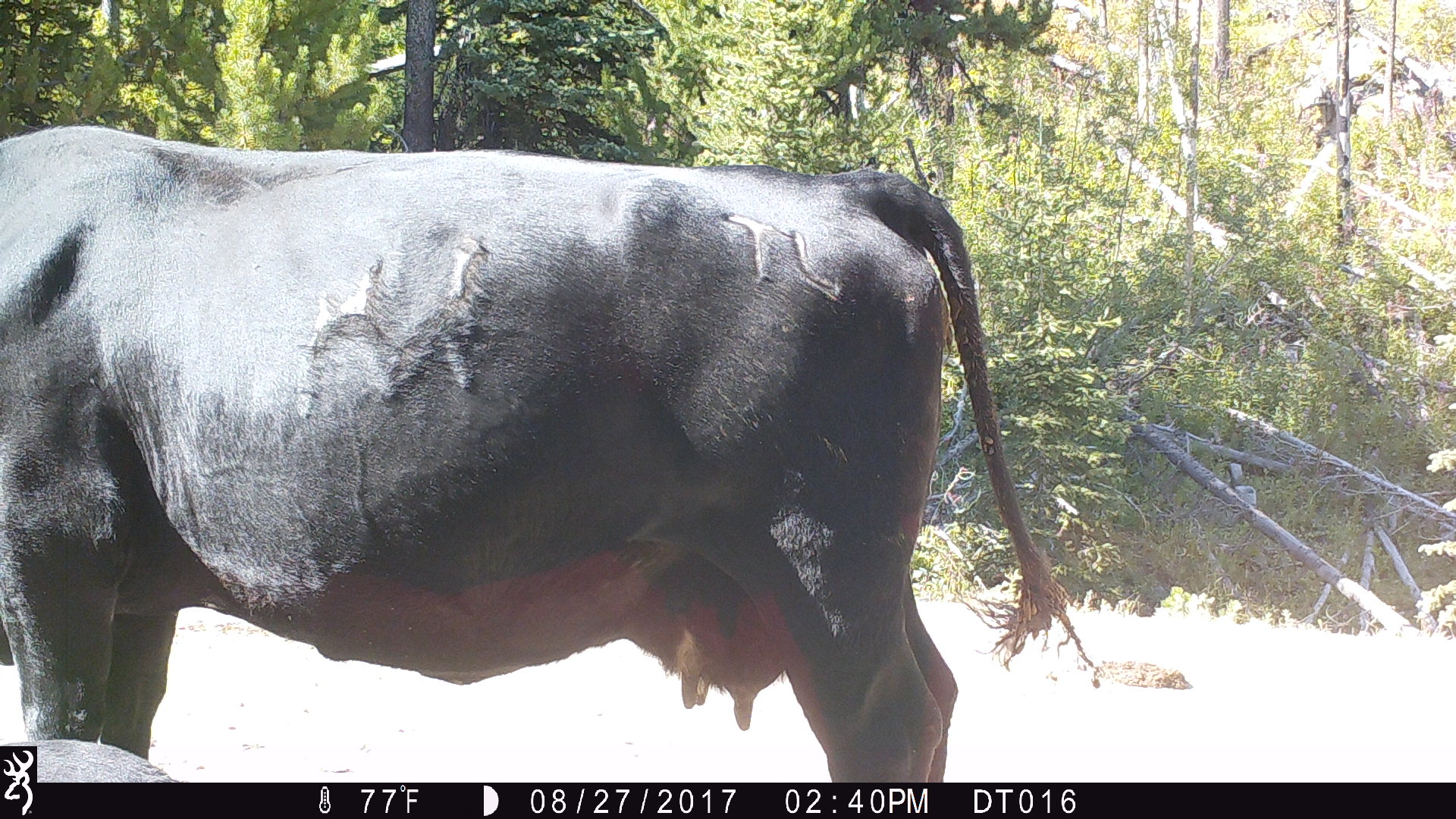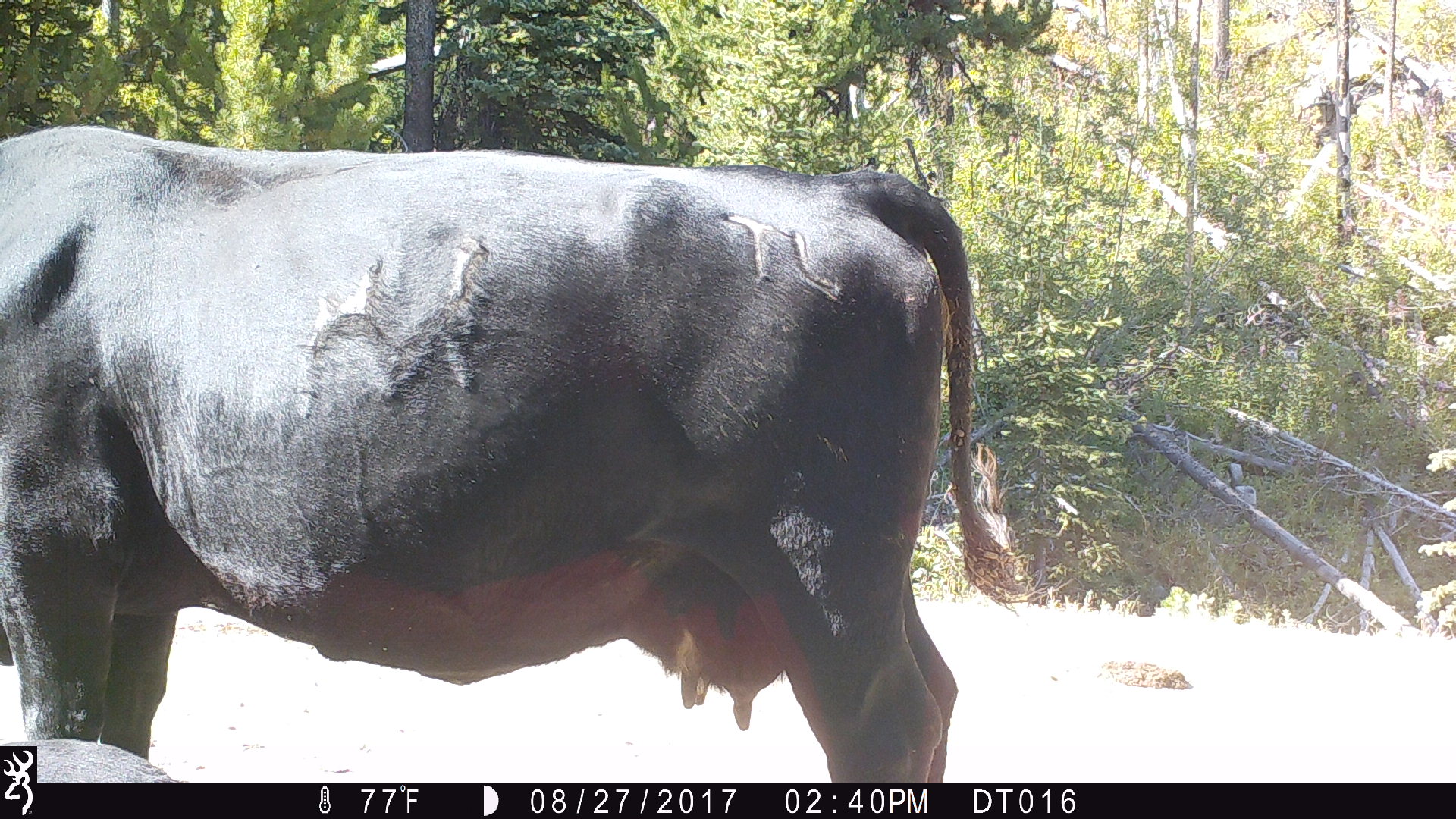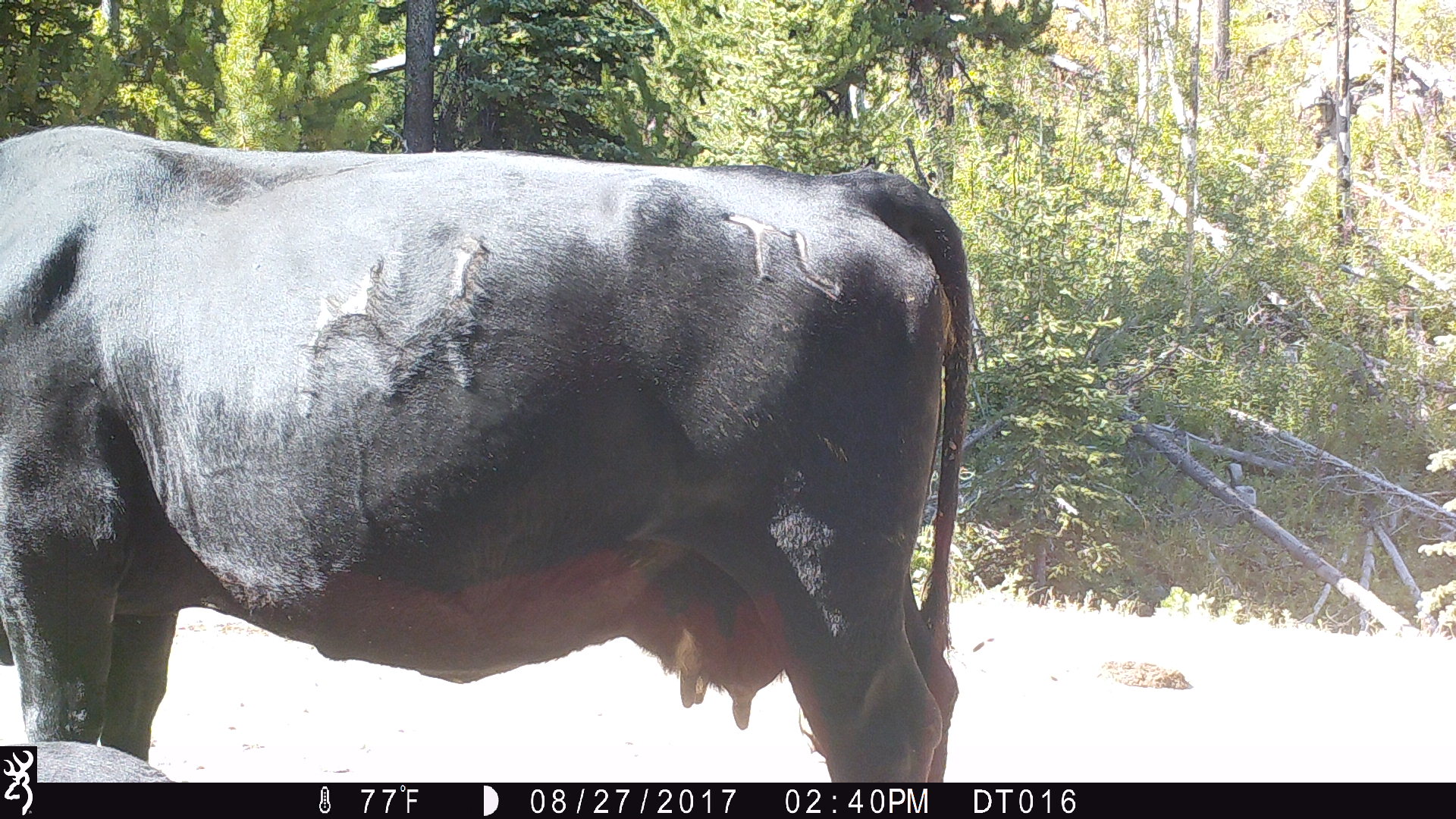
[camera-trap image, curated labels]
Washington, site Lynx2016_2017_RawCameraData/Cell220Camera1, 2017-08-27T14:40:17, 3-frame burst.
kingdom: Animalia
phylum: Chordata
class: Mammalia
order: Artiodactyla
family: Bovidae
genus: Bos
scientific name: Bos taurus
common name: domestic cattle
Domestic cattle (Bos taurus). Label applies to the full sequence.